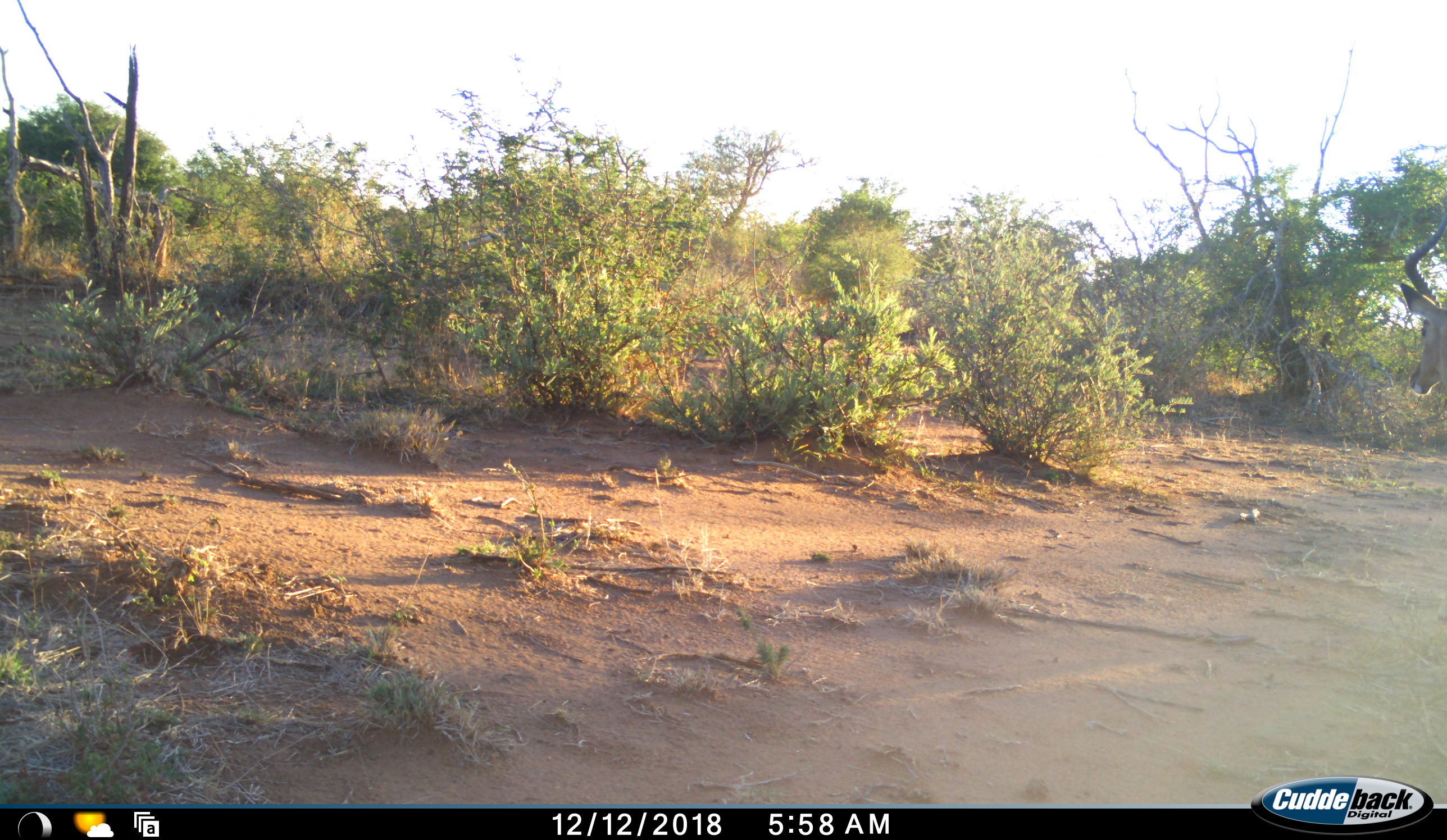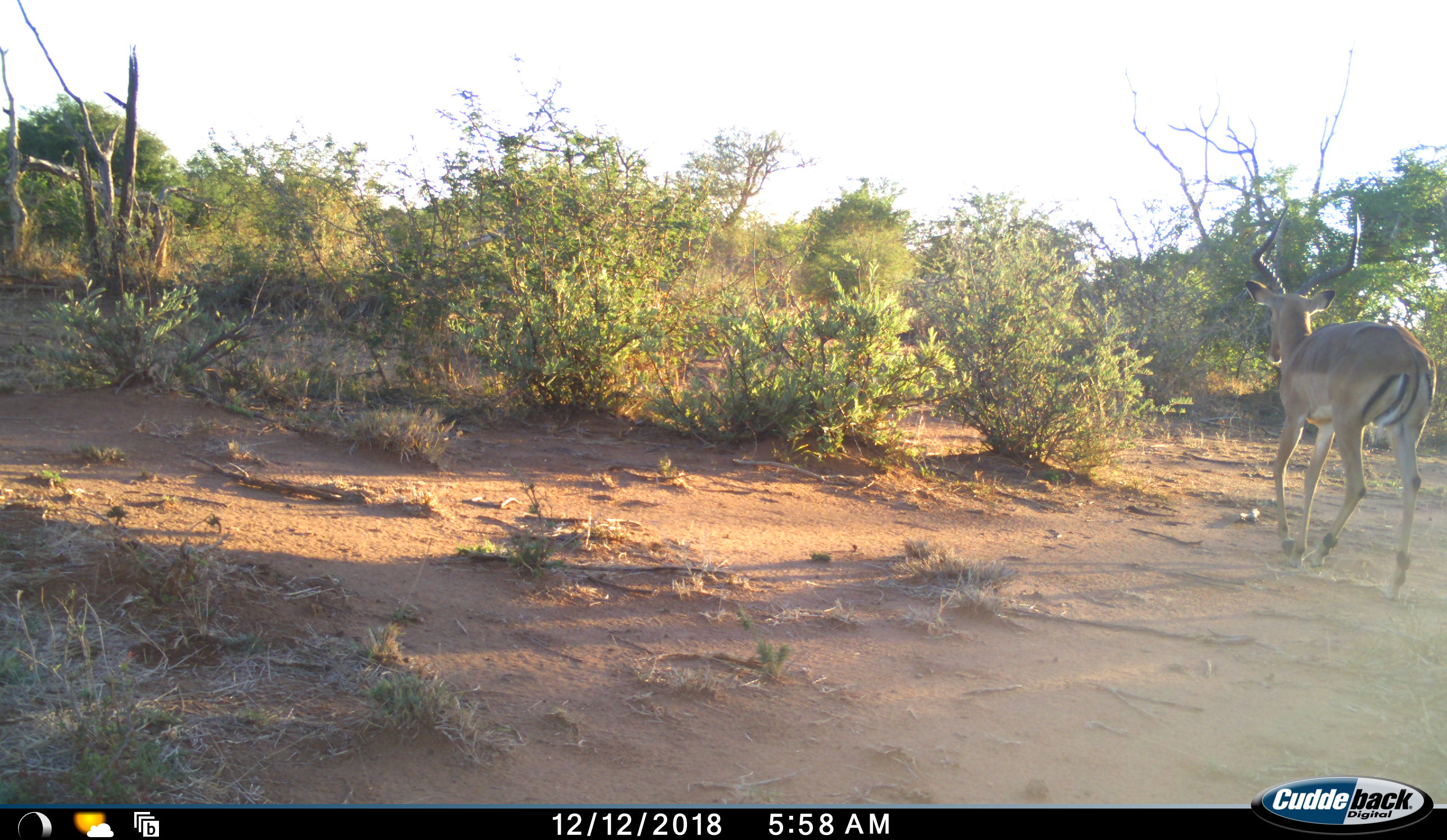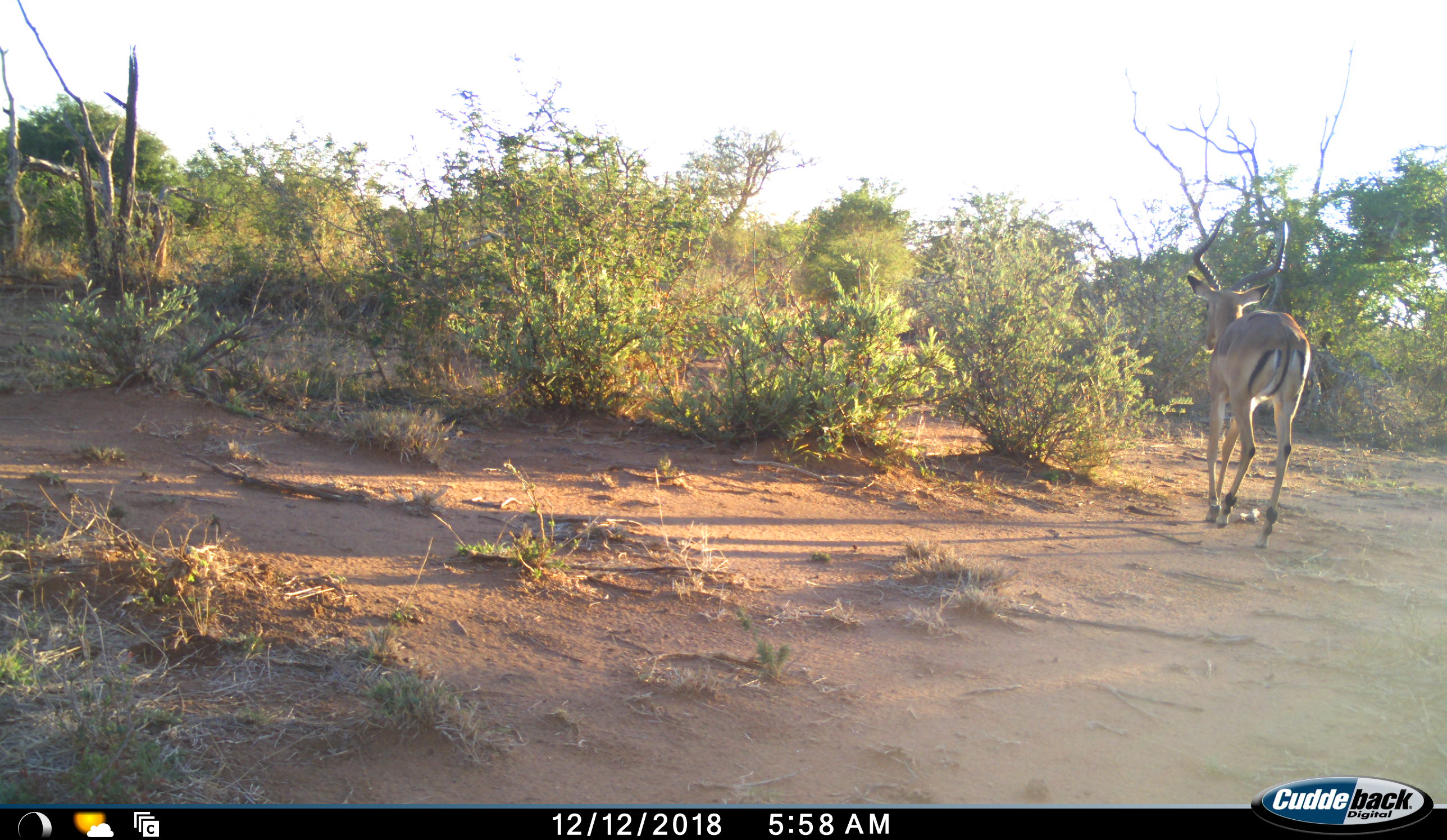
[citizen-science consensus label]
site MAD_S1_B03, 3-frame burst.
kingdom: Animalia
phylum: Chordata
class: Mammalia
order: Artiodactyla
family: Bovidae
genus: Aepyceros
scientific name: Aepyceros melampus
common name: impala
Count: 1.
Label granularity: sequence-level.